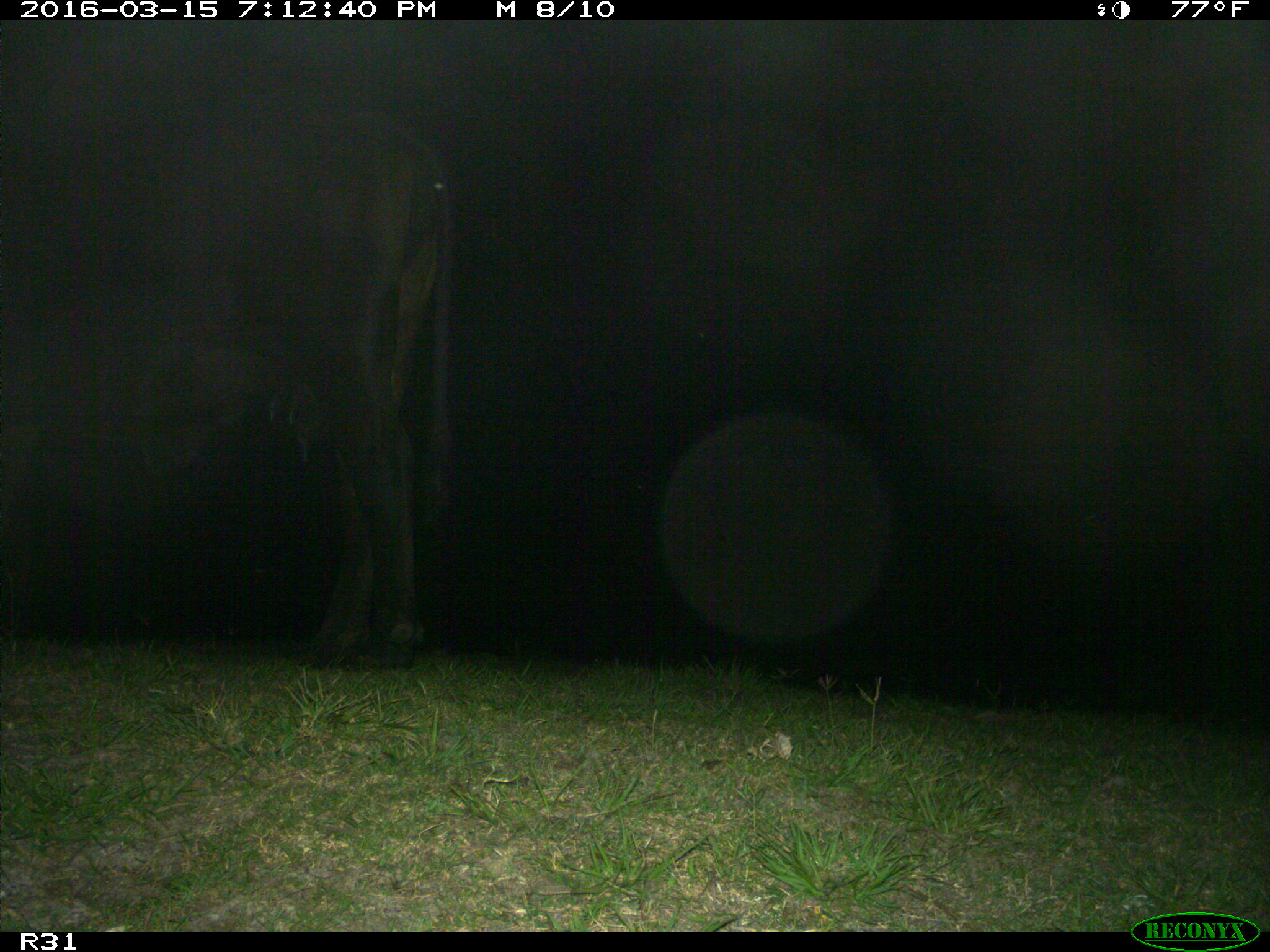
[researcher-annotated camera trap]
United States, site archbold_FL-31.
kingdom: Animalia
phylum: Chordata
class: Mammalia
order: Artiodactyla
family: Bovidae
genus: Bos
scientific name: Bos taurus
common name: domestic cow